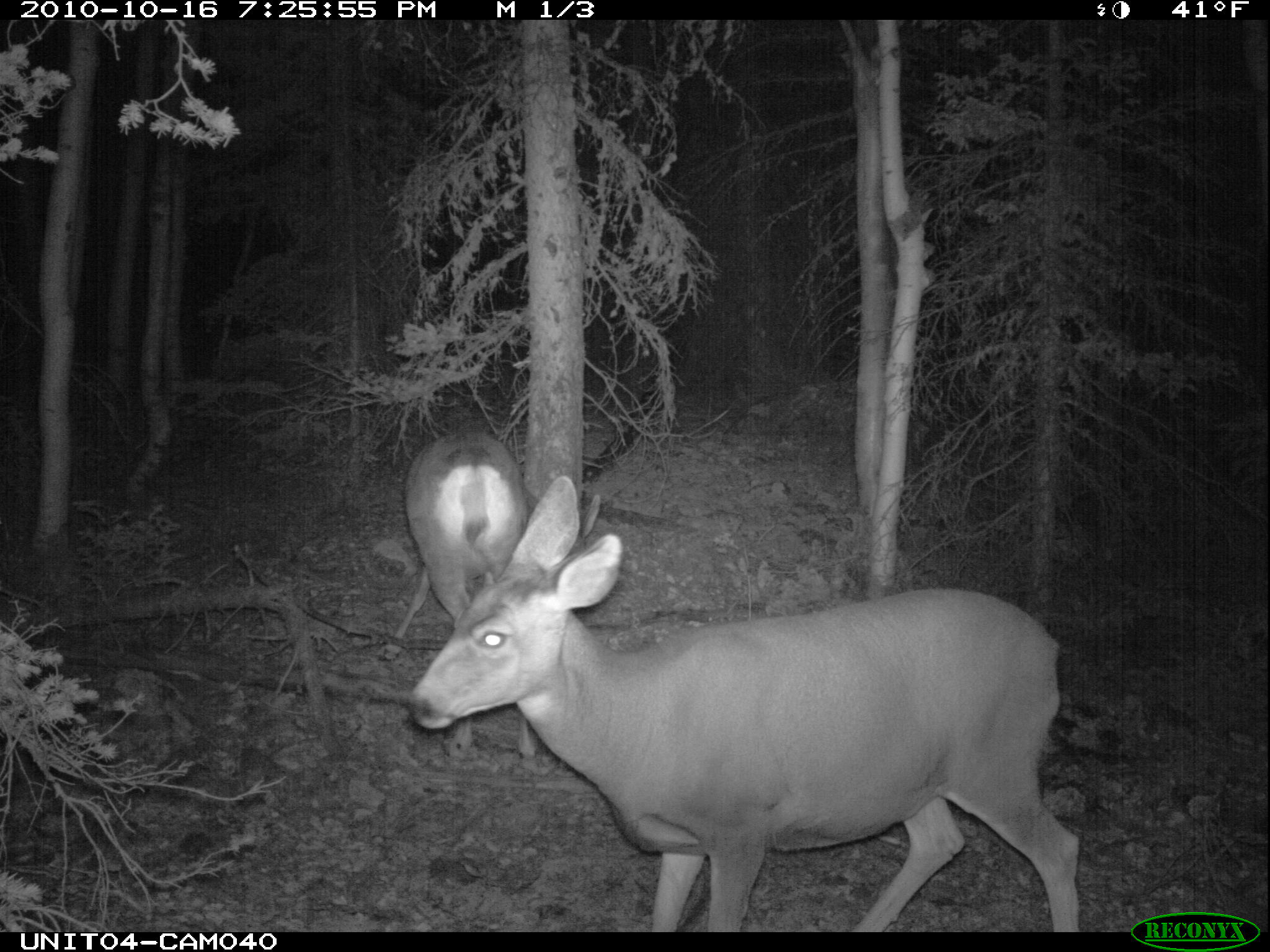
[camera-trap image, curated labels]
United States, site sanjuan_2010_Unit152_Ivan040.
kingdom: Animalia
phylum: Chordata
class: Mammalia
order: Artiodactyla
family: Cervidae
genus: Odocoileus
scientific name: Odocoileus hemionus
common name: mule deer